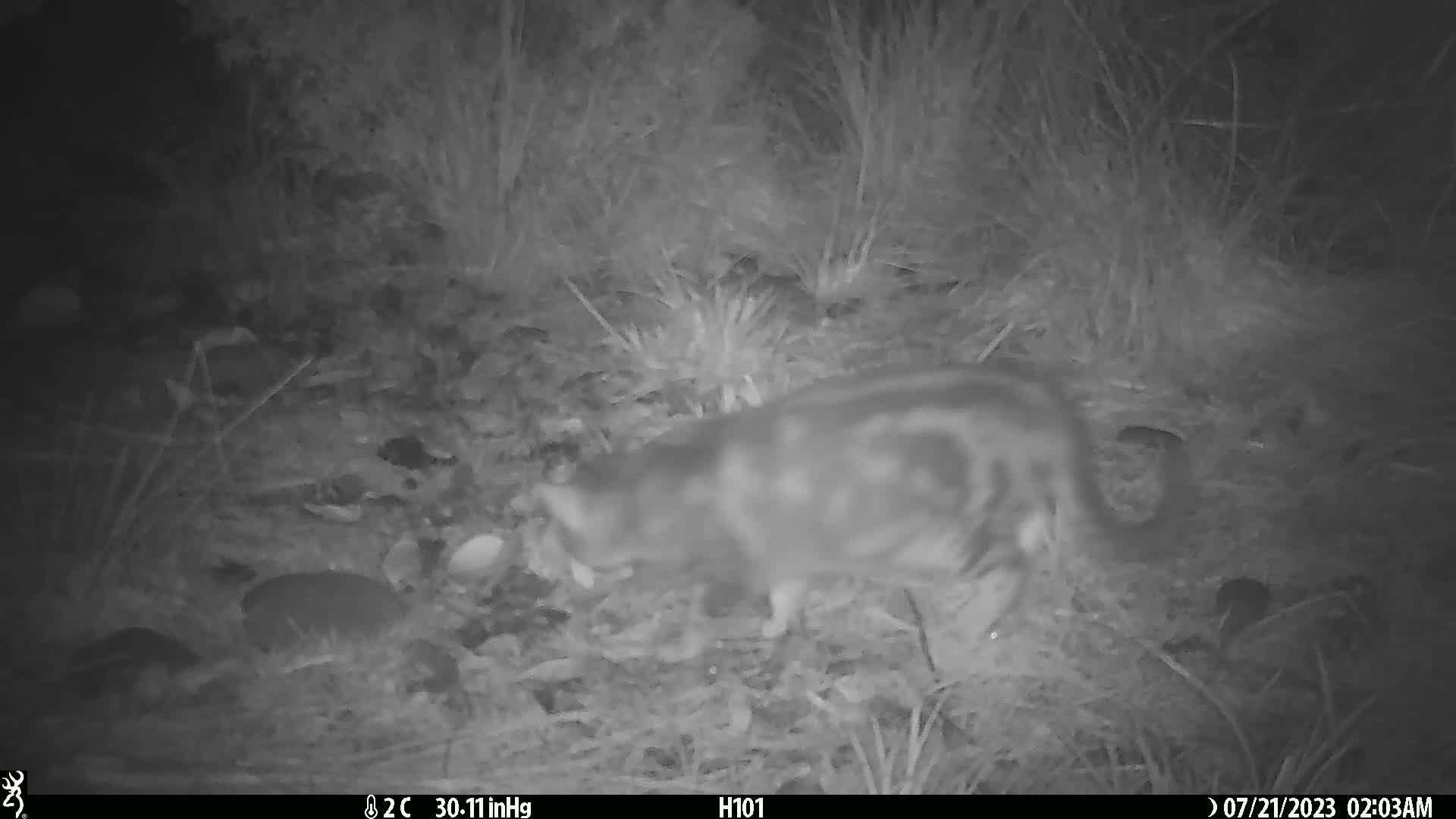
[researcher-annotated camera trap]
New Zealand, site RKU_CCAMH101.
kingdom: Animalia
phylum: Chordata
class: Mammalia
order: Carnivora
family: Felidae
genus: Felis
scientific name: Felis catus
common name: domestic cat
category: cat